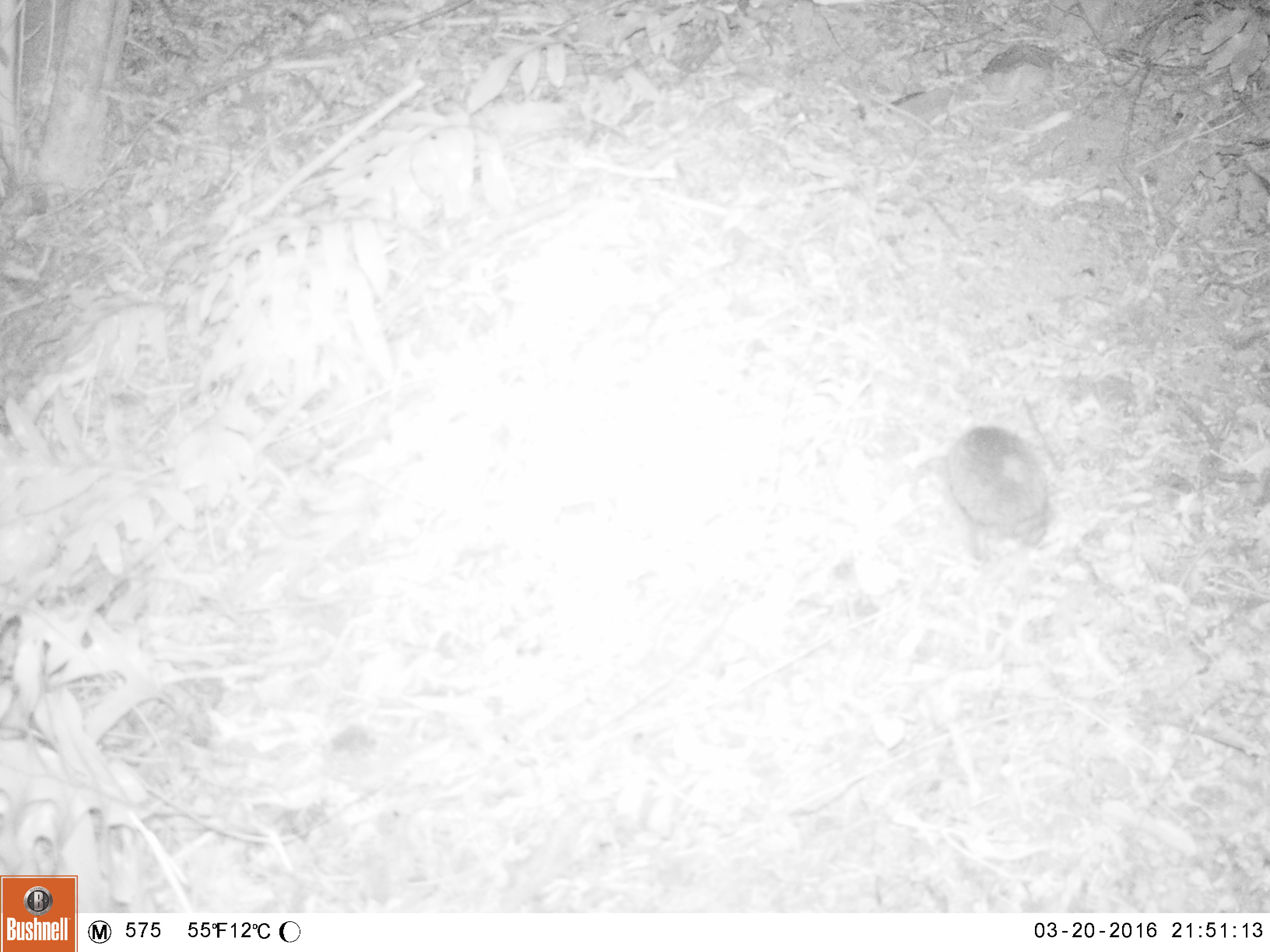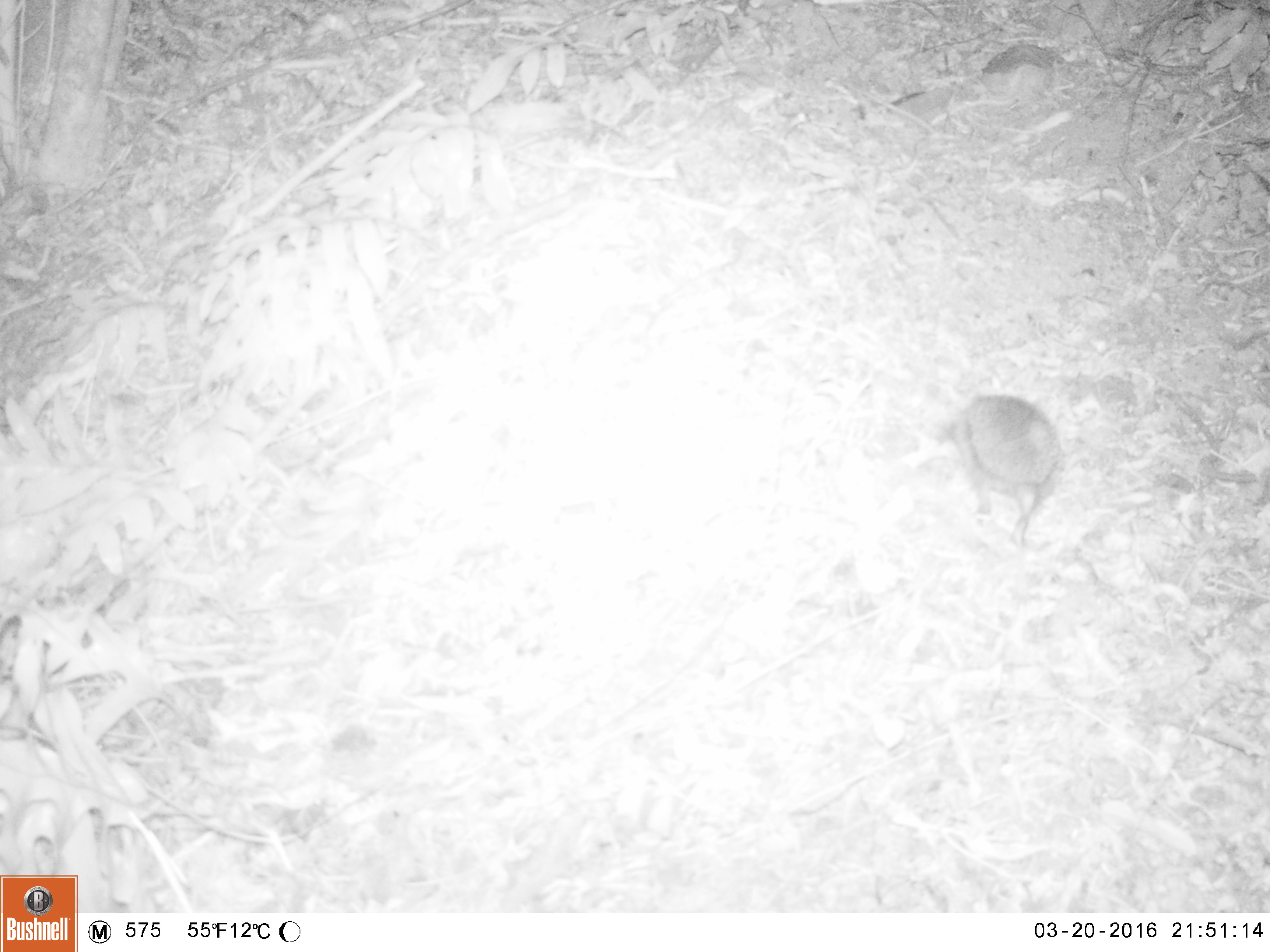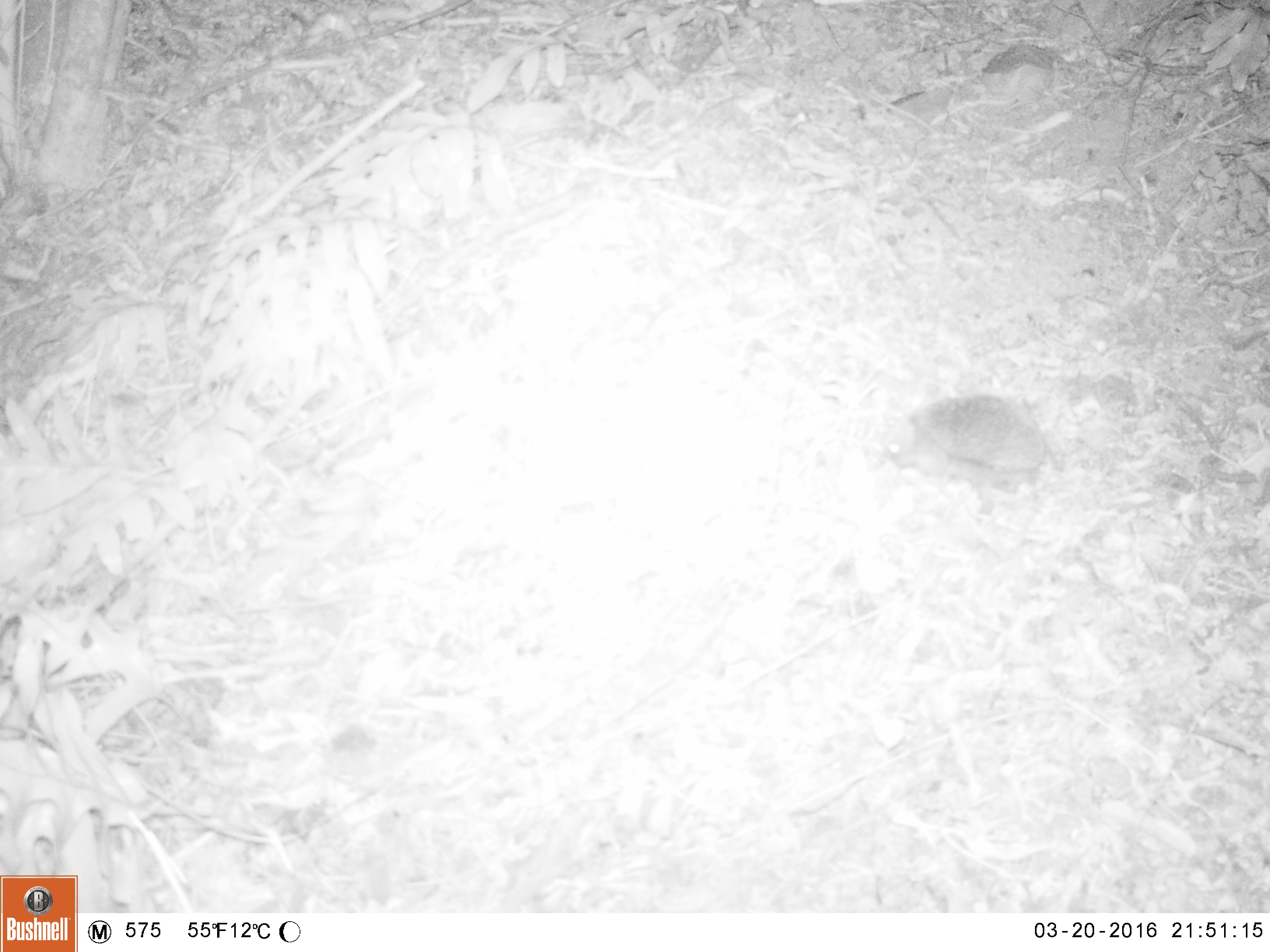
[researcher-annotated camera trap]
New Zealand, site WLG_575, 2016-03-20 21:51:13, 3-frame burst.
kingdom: Animalia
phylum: Chordata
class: Mammalia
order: Eulipotyphla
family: Erinaceidae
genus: Erinaceus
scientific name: Erinaceus europaeus europaeus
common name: european hedgehog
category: hedgehog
Hedgehog (european hedgehog) (Erinaceus europaeus europaeus).